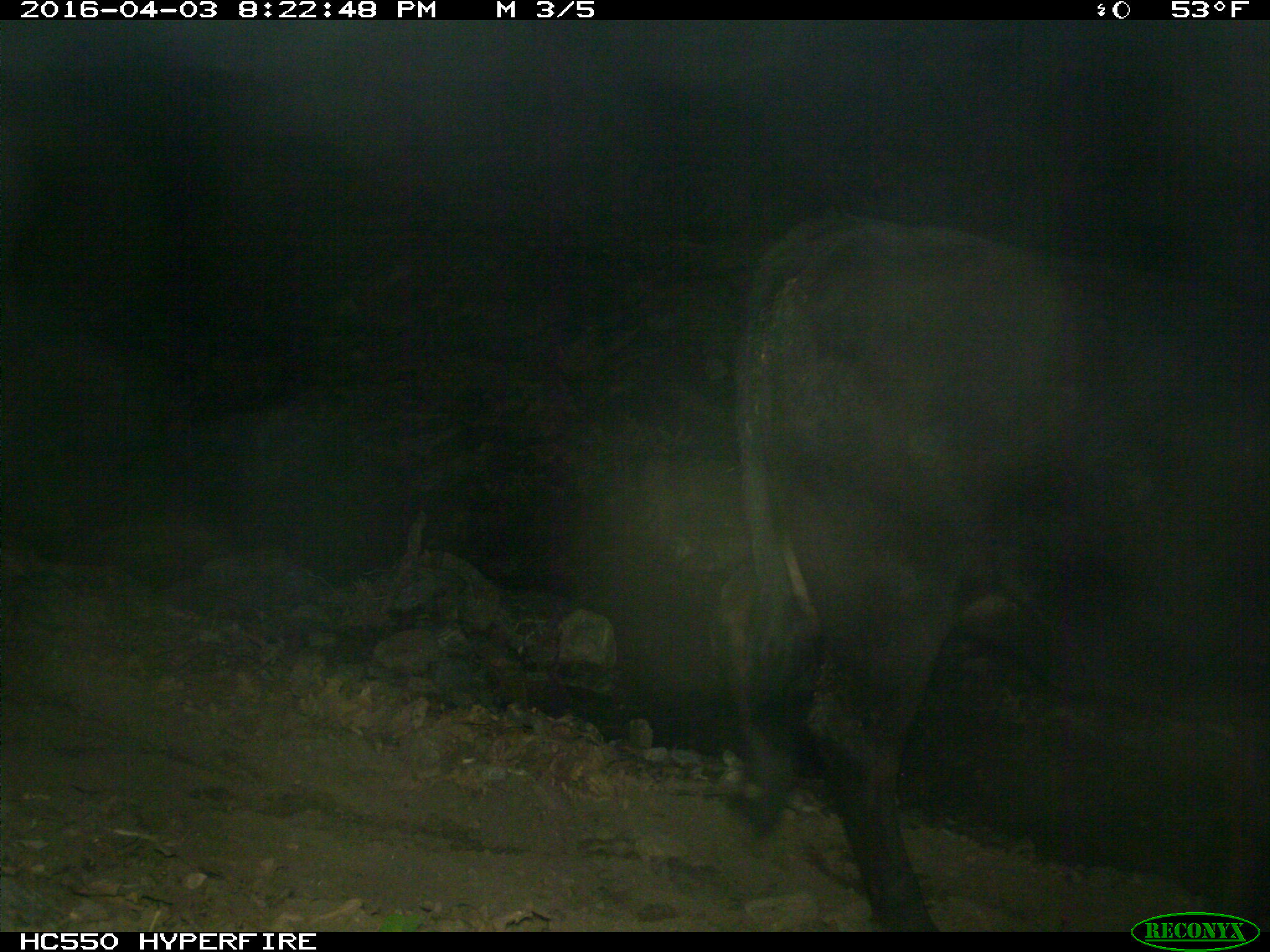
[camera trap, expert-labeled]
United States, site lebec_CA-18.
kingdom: Animalia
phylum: Chordata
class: Mammalia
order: Artiodactyla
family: Bovidae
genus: Bos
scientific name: Bos taurus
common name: domestic cow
Bos taurus (domestic cow).